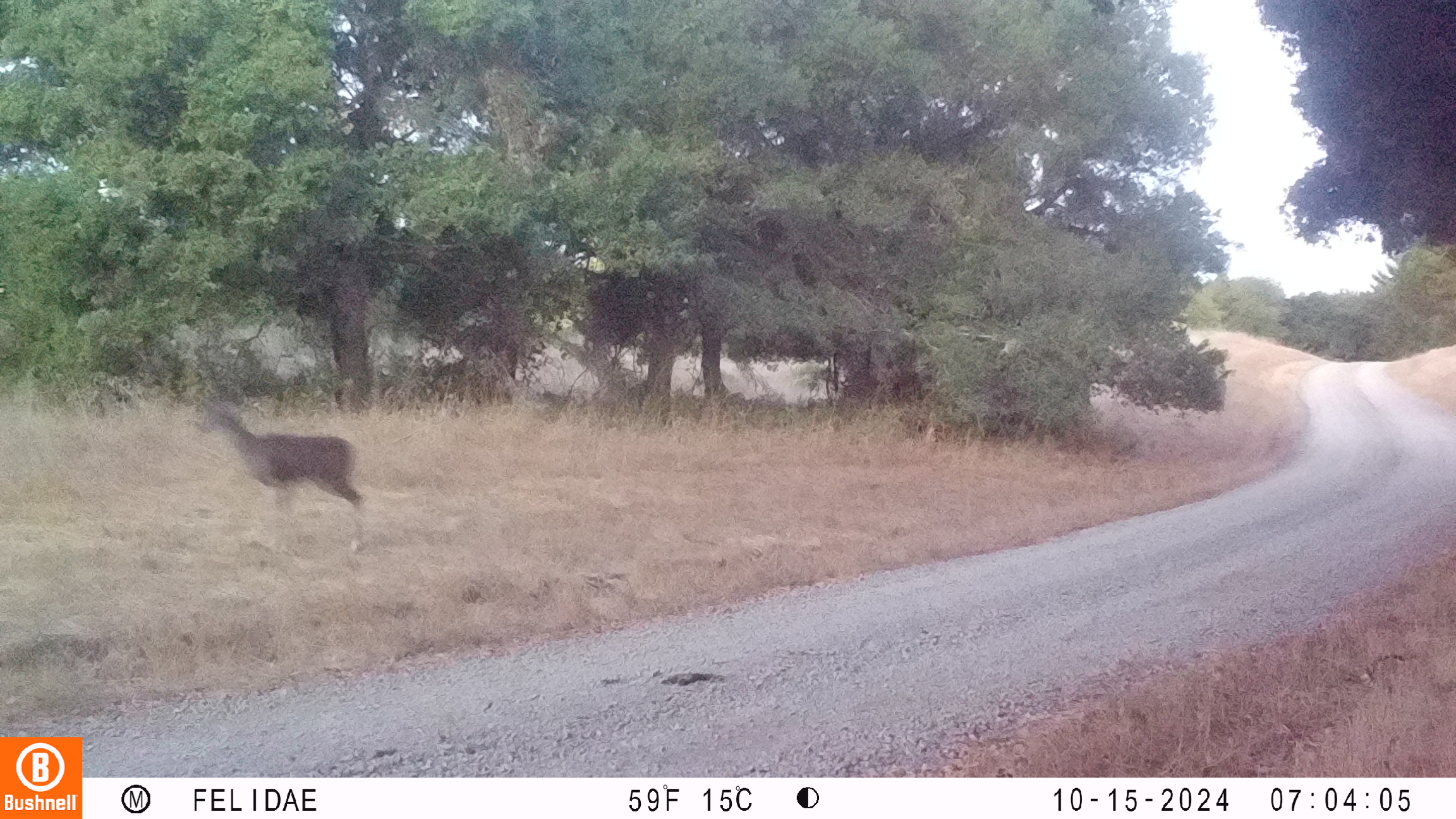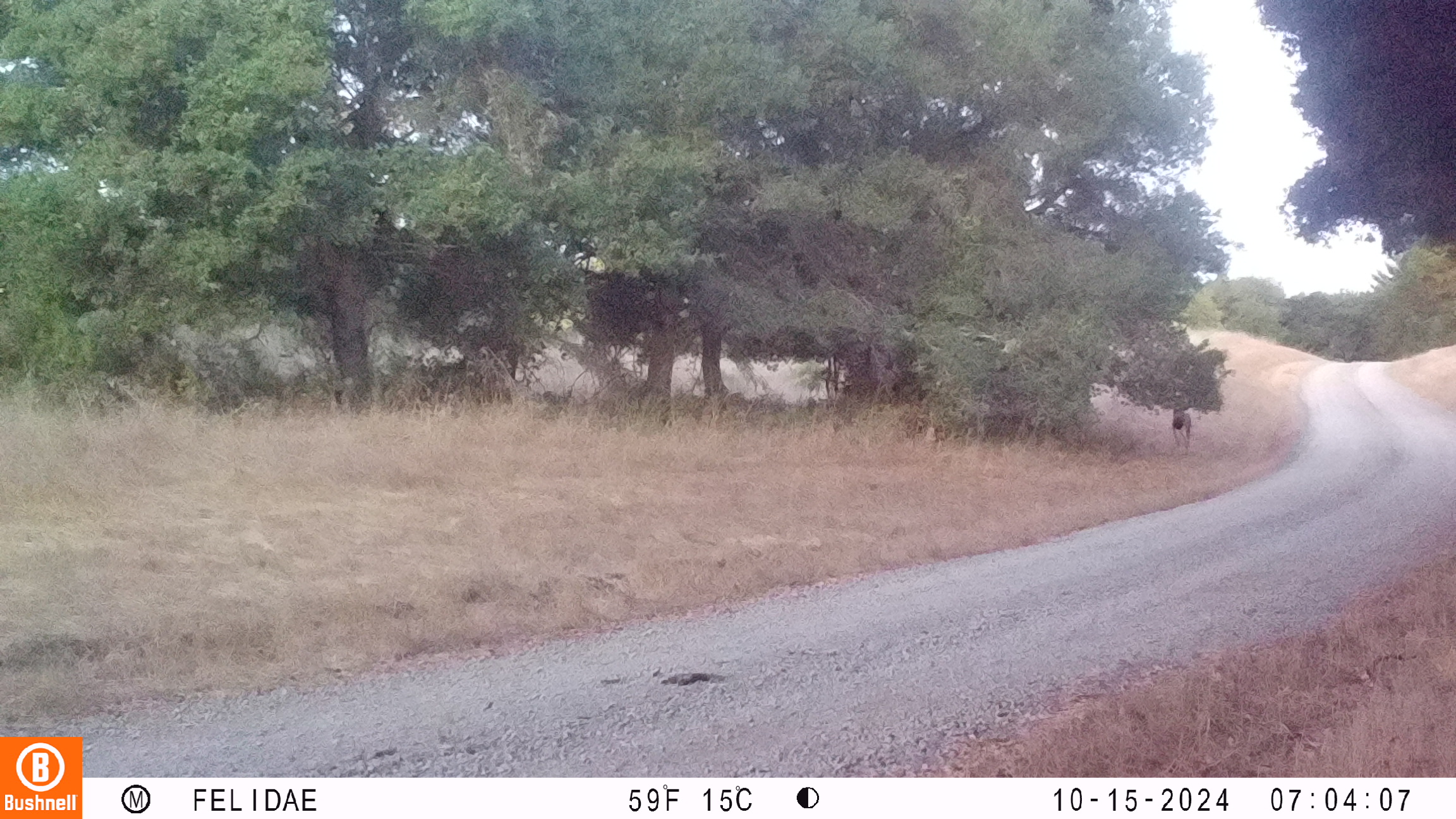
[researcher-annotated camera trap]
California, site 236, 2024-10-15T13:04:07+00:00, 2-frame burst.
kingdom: Animalia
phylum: Chordata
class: Mammalia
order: Artiodactyla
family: Cervidae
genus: Odocoileus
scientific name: Odocoileus hemionus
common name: mule deer